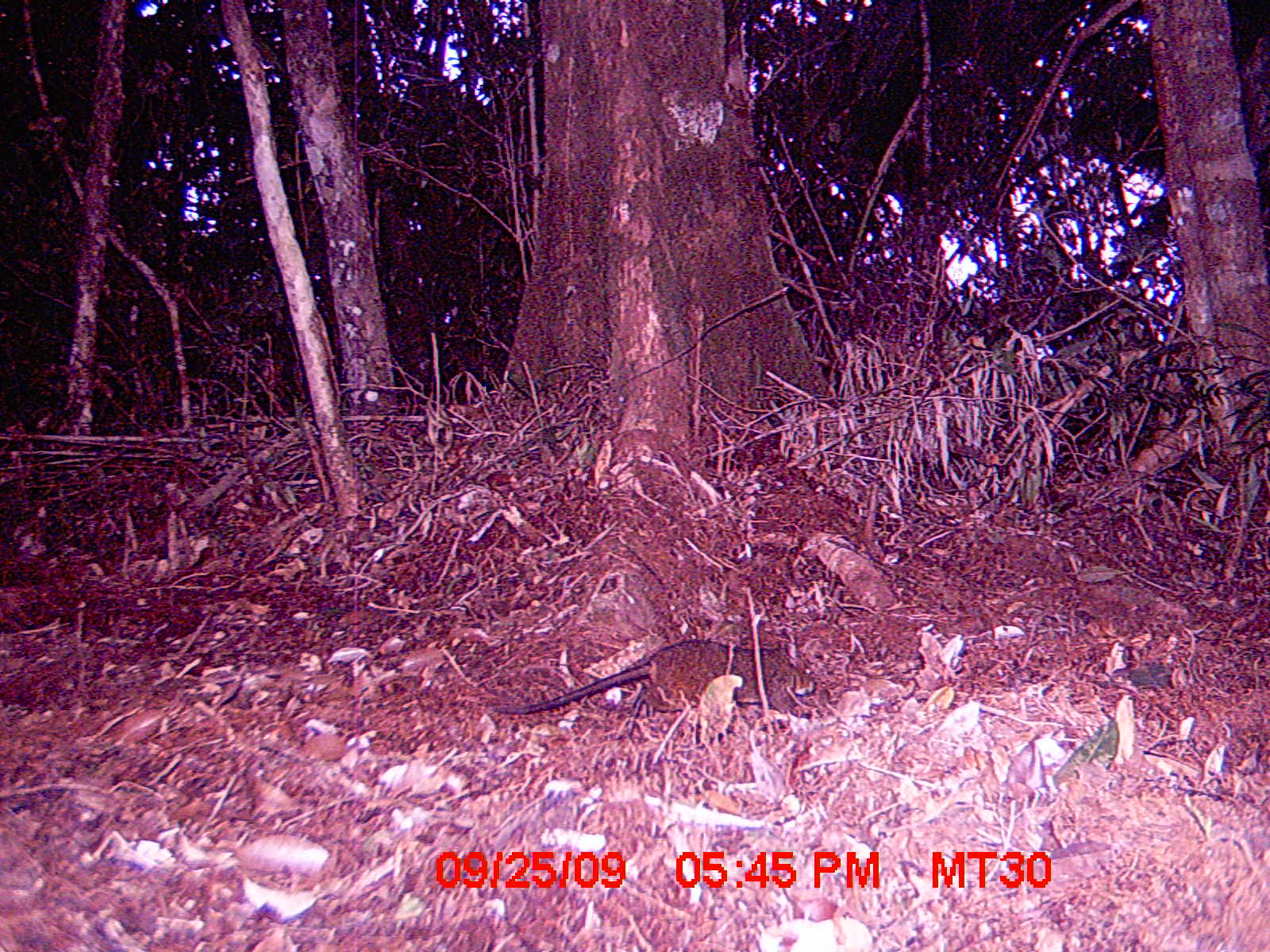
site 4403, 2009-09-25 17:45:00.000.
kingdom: Animalia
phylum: Chordata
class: Mammalia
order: Rodentia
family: Nesomyidae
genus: Nesomys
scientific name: Nesomys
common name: nesomys rodents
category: nesomys sp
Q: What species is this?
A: Nesomys sp (nesomys rodents) (Nesomys).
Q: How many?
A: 1.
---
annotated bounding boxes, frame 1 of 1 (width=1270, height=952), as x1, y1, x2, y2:
nesomys sp: 493, 638, 816, 730